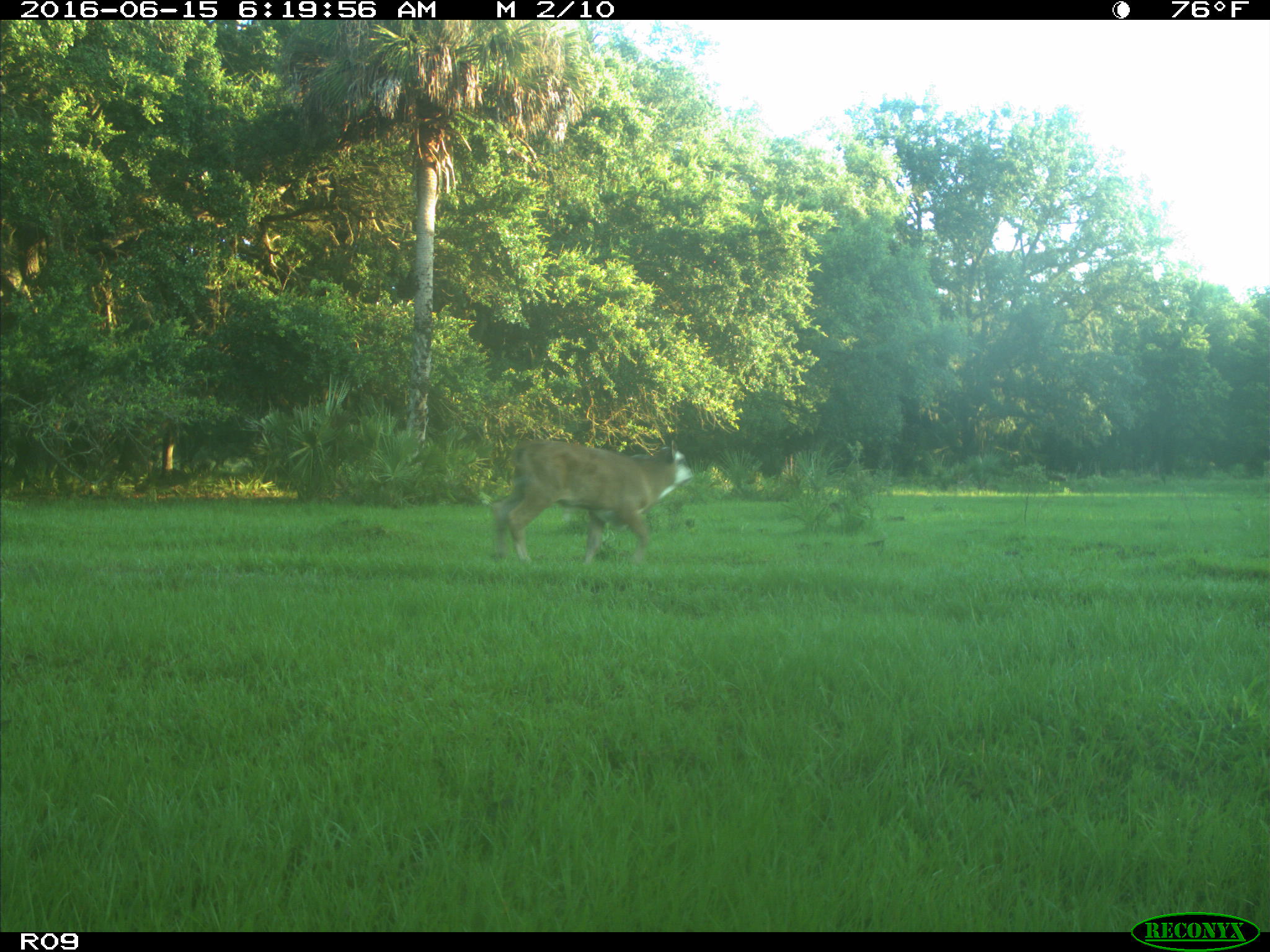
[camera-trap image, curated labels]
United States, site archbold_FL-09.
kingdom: Animalia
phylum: Chordata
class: Mammalia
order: Artiodactyla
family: Bovidae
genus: Bos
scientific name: Bos taurus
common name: domestic cow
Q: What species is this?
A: Bos taurus (domestic cow).